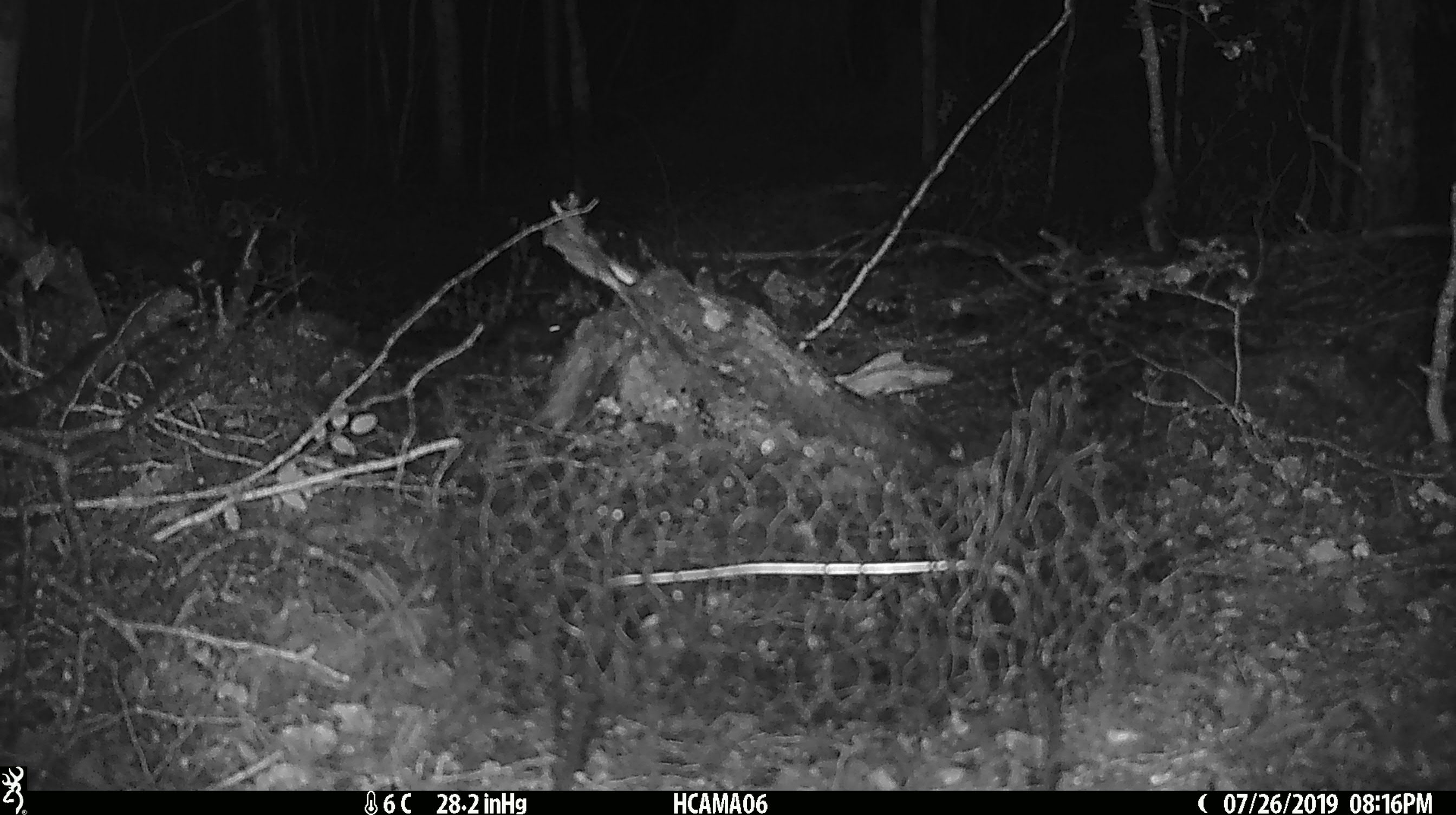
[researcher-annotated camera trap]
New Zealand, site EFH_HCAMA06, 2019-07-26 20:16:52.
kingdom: Animalia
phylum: Chordata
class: Mammalia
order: Rodentia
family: Muridae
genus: Mus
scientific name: Mus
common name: mouse